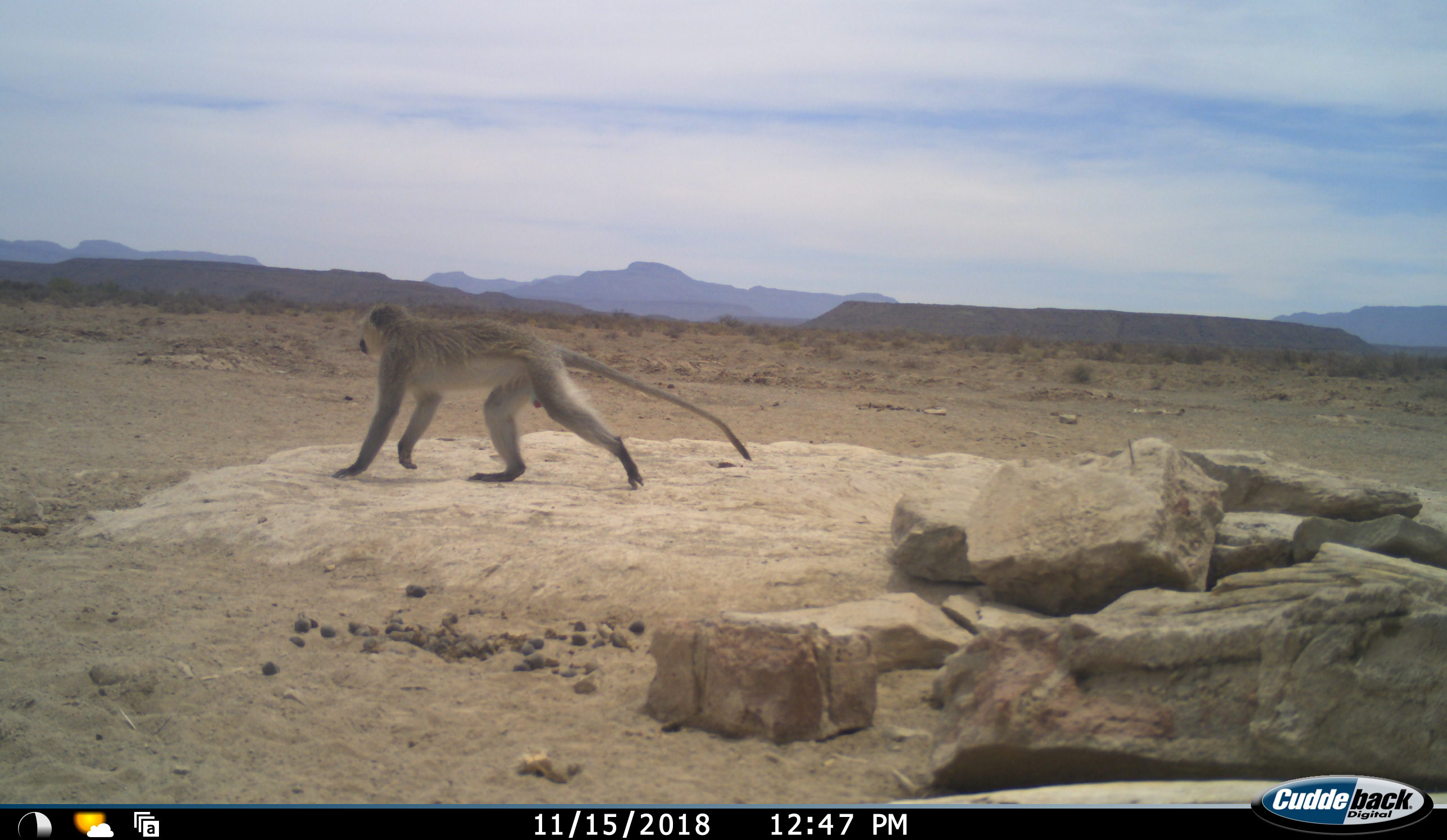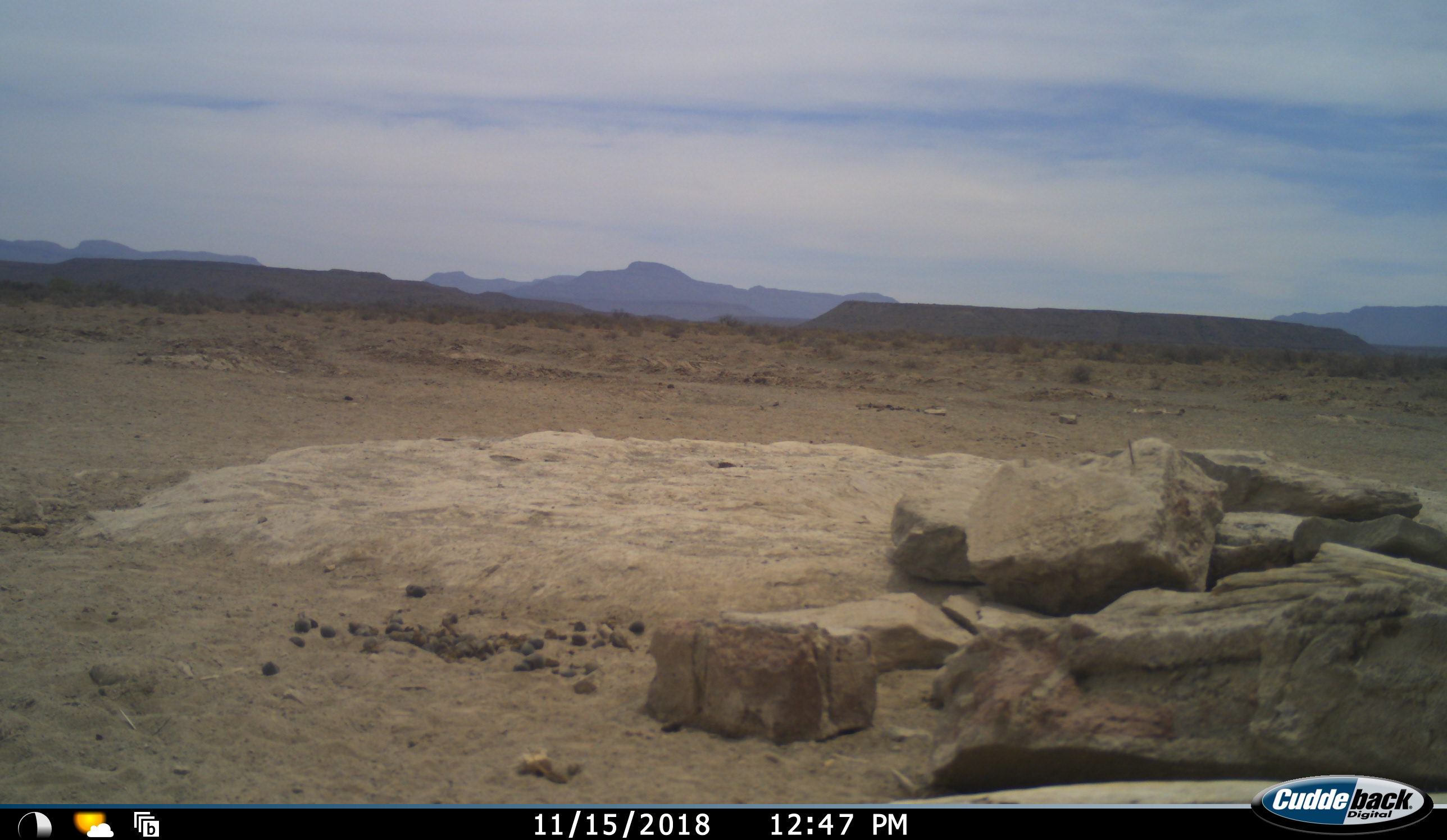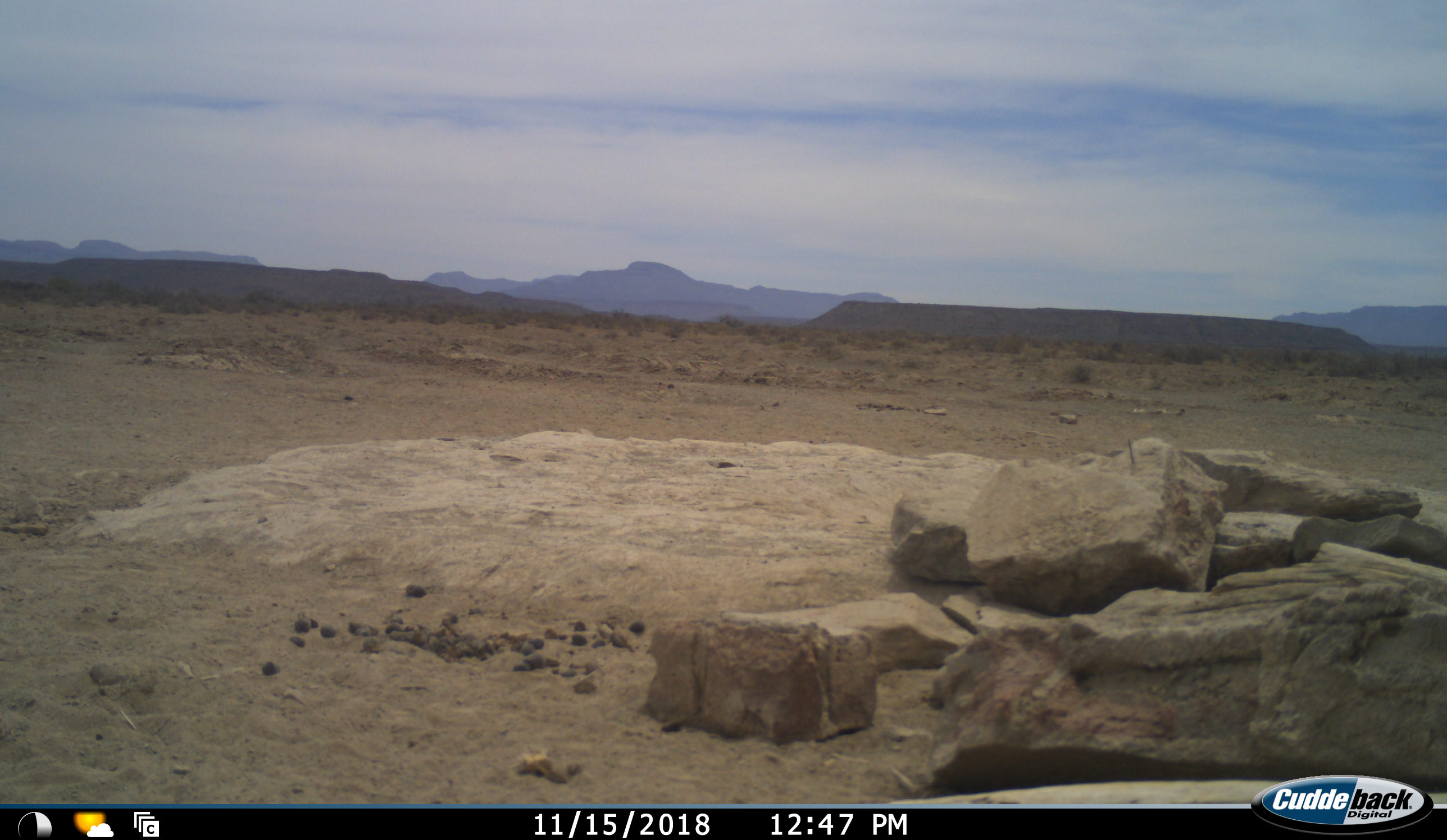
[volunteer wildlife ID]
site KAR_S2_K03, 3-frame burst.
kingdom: Animalia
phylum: Chordata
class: Mammalia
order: Primates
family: Cercopithecidae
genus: Chlorocebus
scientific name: Chlorocebus pygerythrus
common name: vervet monkey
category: monkeyvervet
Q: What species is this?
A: Monkeyvervet (vervet monkey) (Chlorocebus pygerythrus).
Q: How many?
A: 1.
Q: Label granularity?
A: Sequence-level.